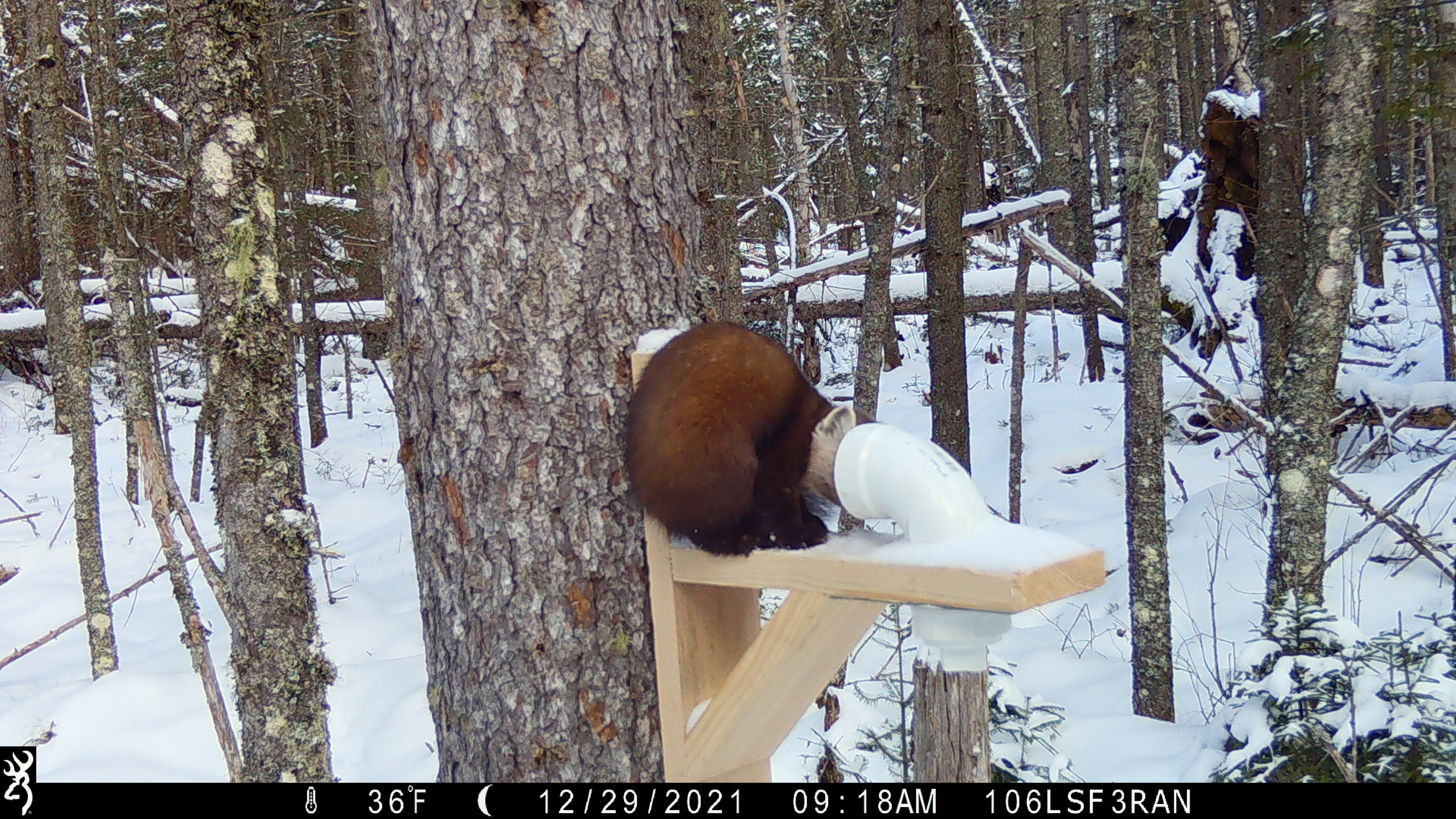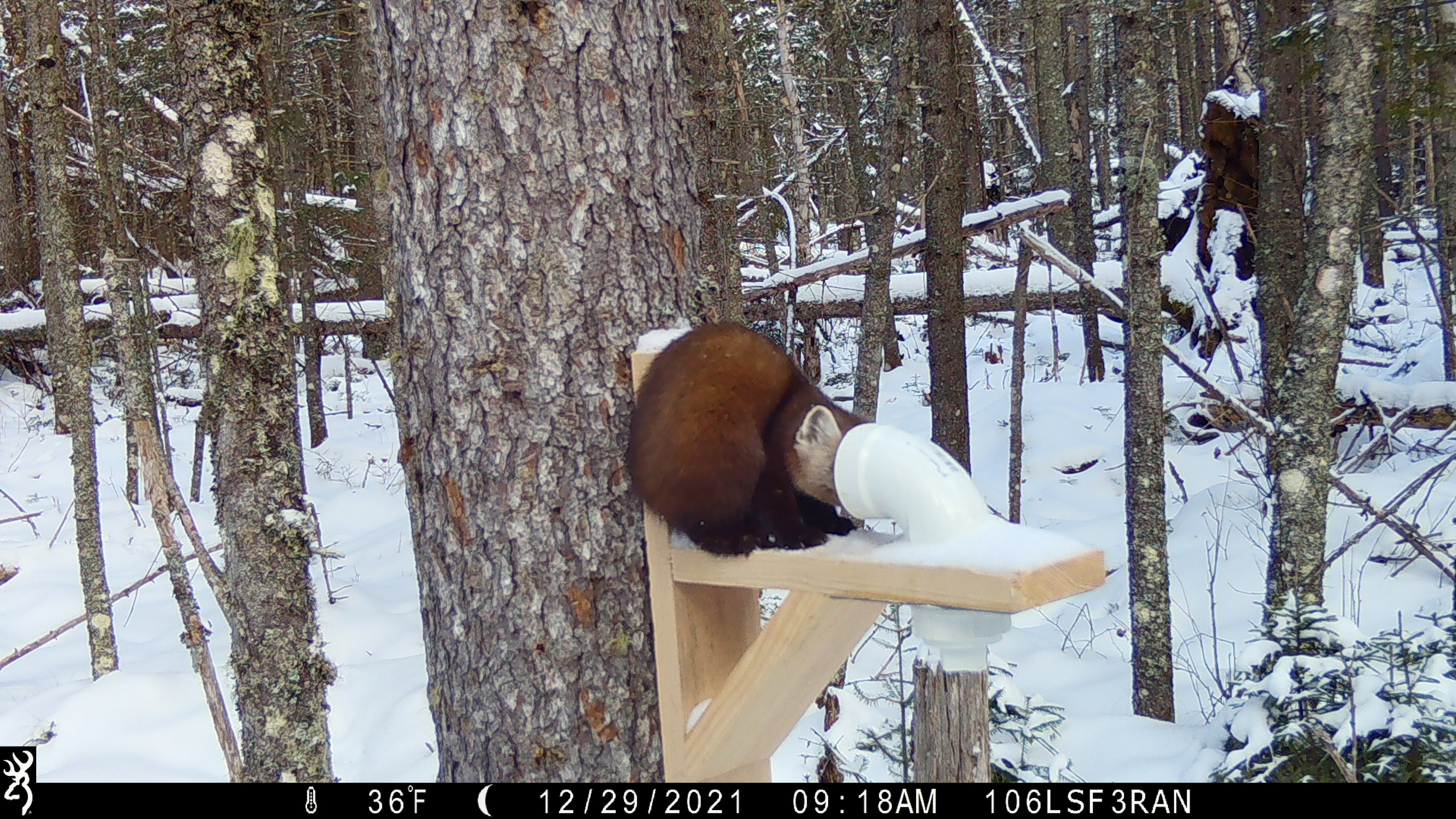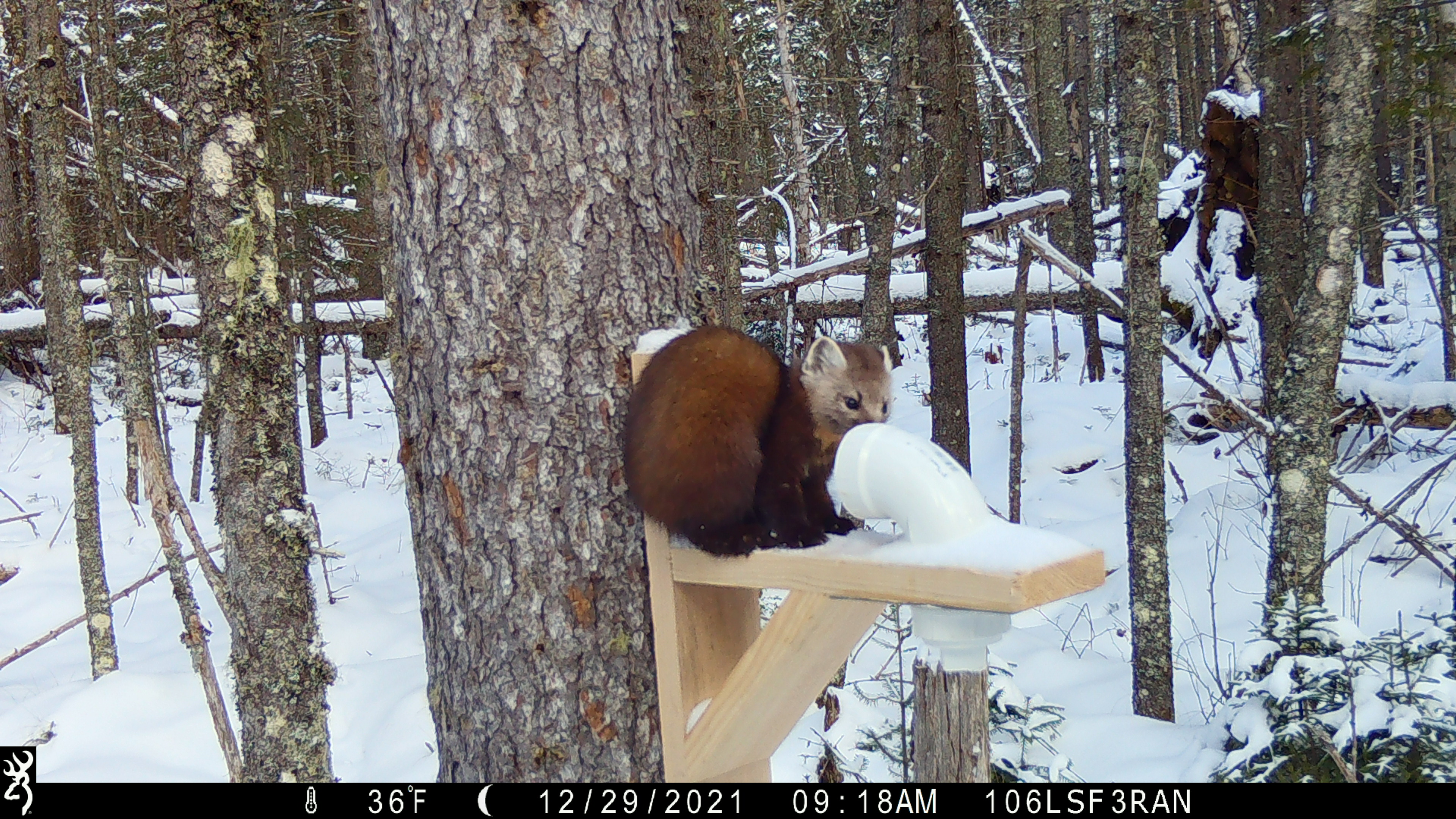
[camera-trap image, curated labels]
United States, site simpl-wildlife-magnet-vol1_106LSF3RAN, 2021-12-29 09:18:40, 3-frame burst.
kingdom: Animalia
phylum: Chordata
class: Mammalia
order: Carnivora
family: Mustelidae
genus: Martes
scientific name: Martes americana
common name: american marten